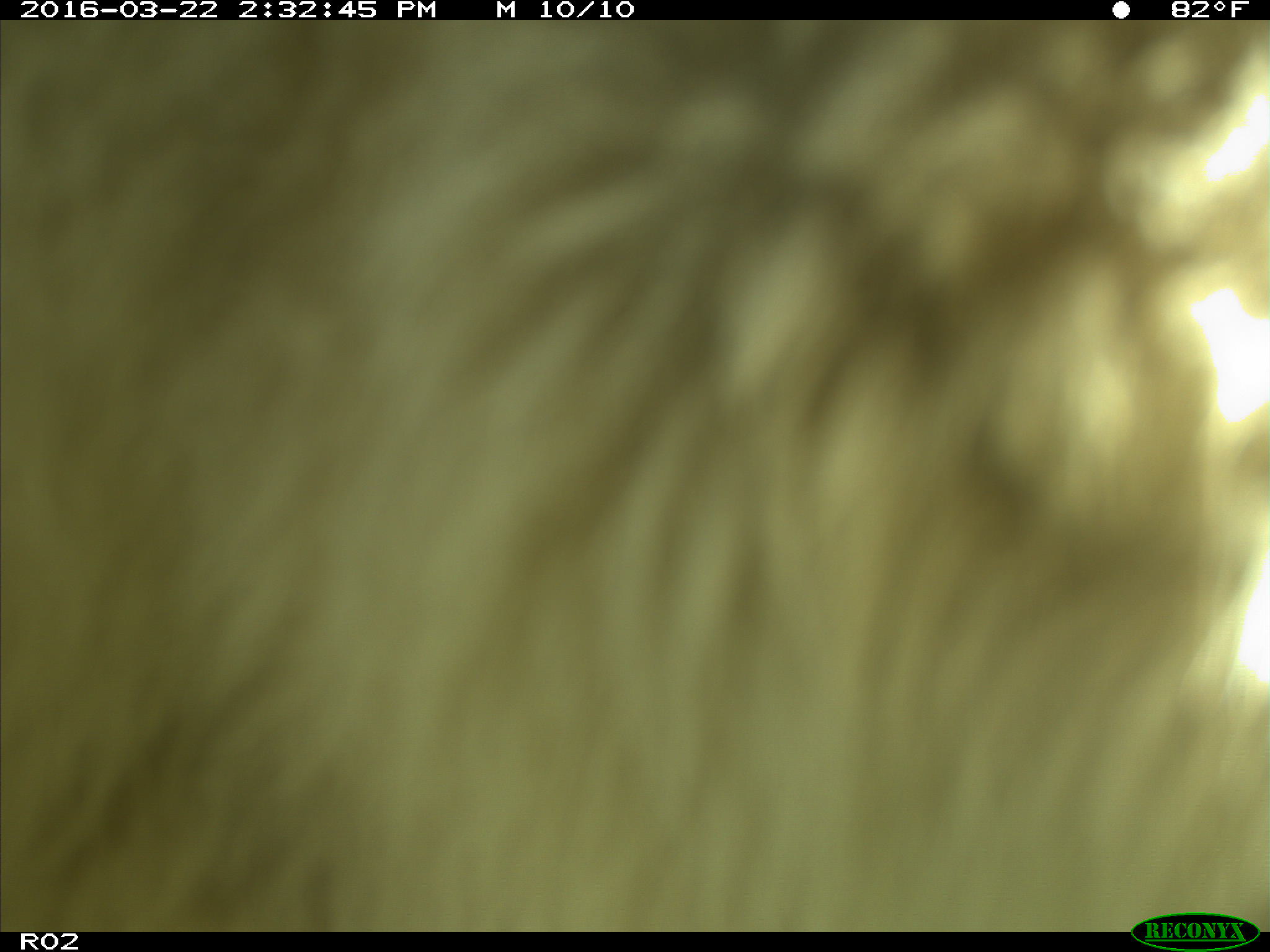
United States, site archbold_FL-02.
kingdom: Animalia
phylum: Chordata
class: Mammalia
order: Artiodactyla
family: Bovidae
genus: Bos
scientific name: Bos taurus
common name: domestic cow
Bos taurus (domestic cow).